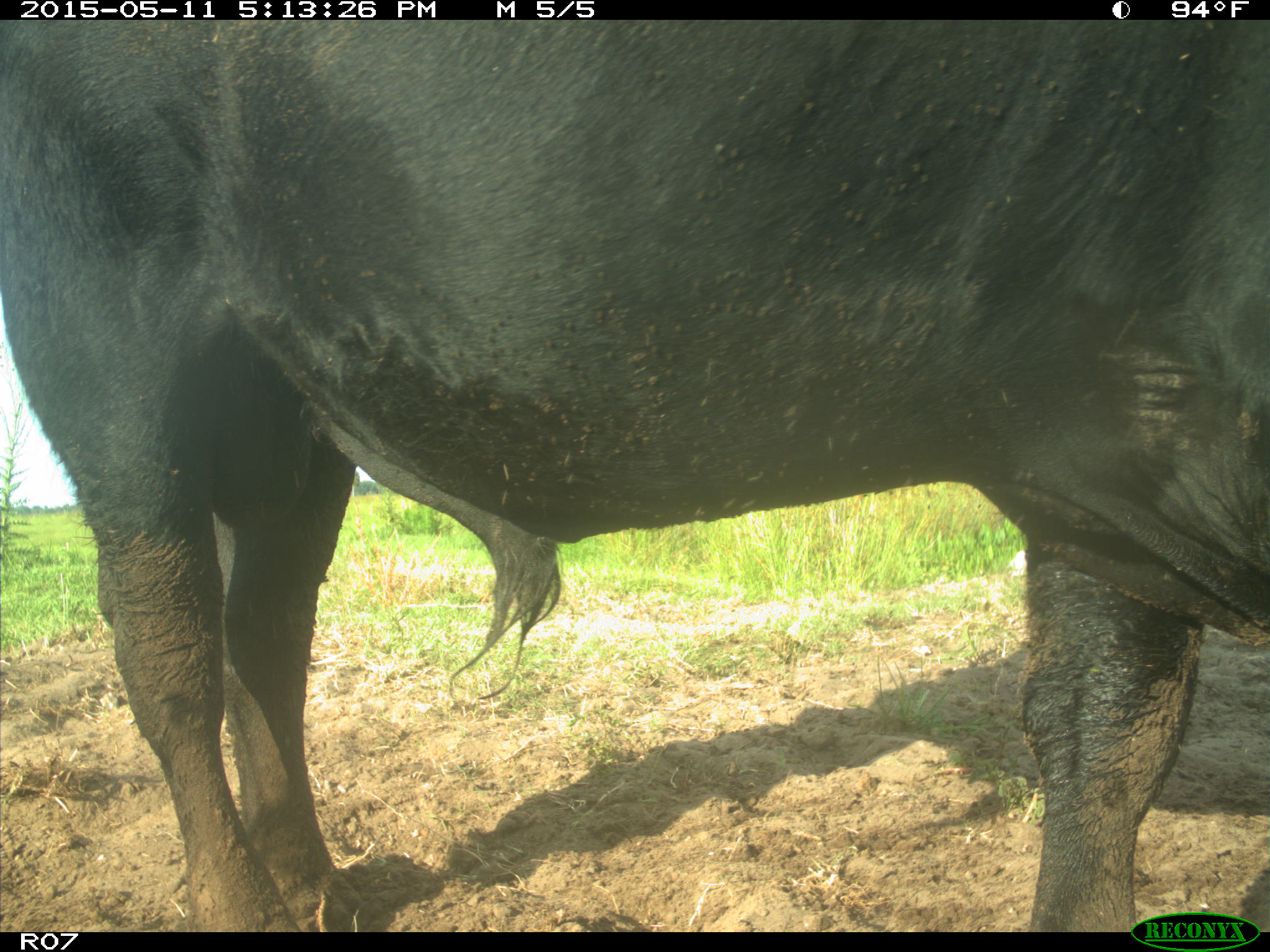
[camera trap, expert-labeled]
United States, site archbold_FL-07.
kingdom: Animalia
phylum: Chordata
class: Mammalia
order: Artiodactyla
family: Bovidae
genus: Bos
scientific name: Bos taurus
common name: domestic cow